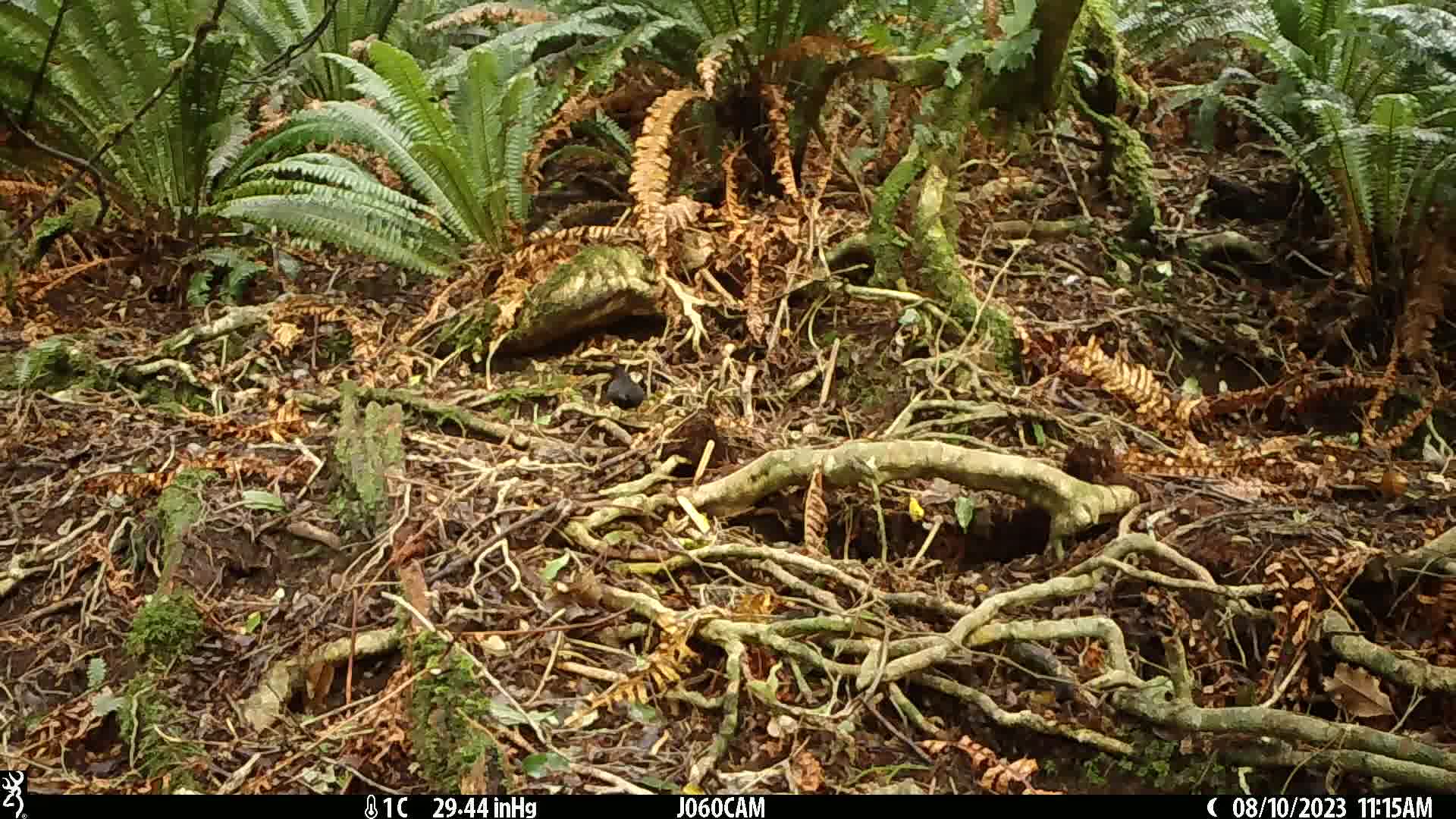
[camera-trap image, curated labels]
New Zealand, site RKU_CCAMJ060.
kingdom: Animalia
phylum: Chordata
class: Aves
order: Passeriformes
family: Turdidae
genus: Turdus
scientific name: Turdus merula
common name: eurasian blackbird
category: blackbird